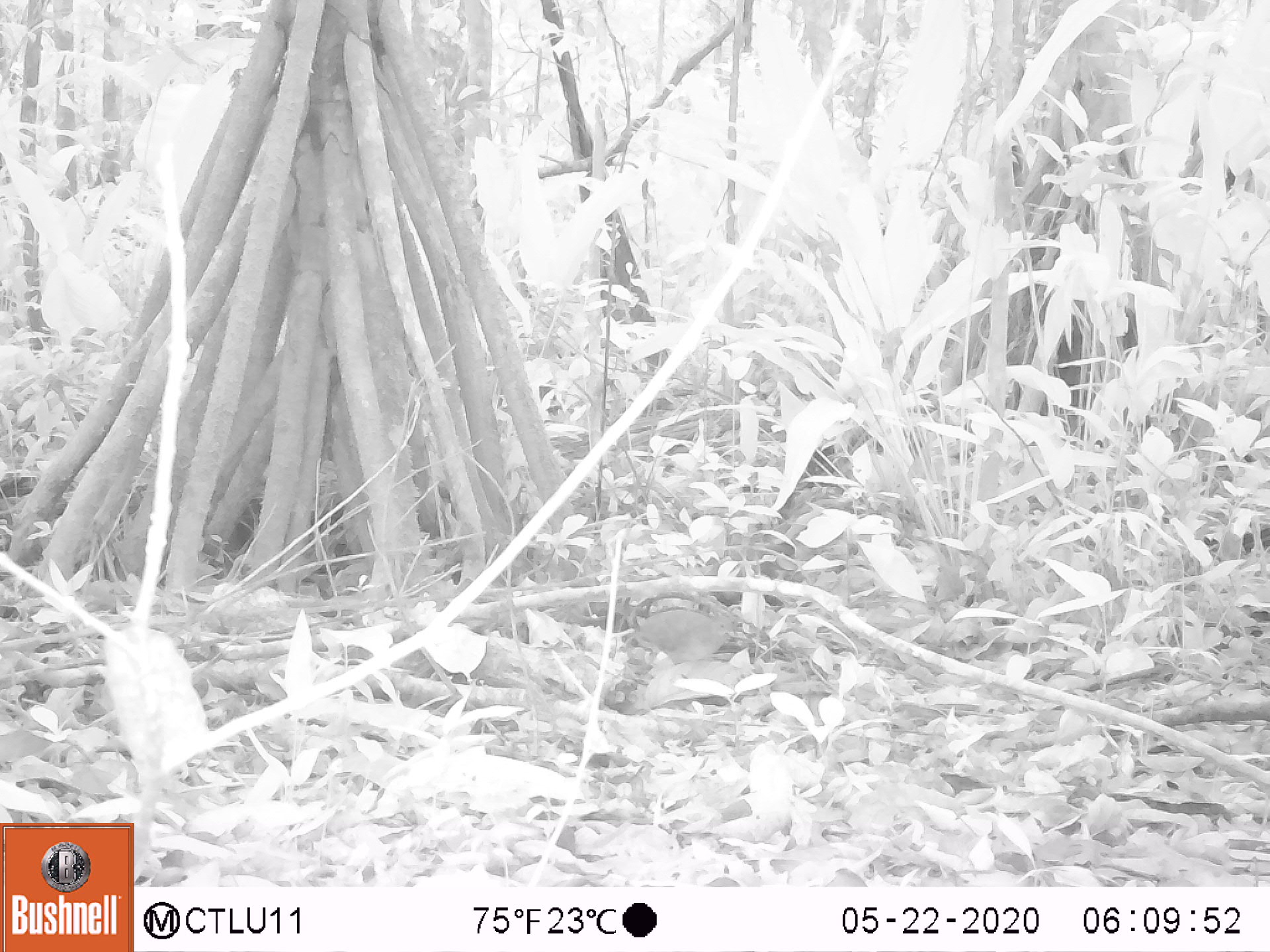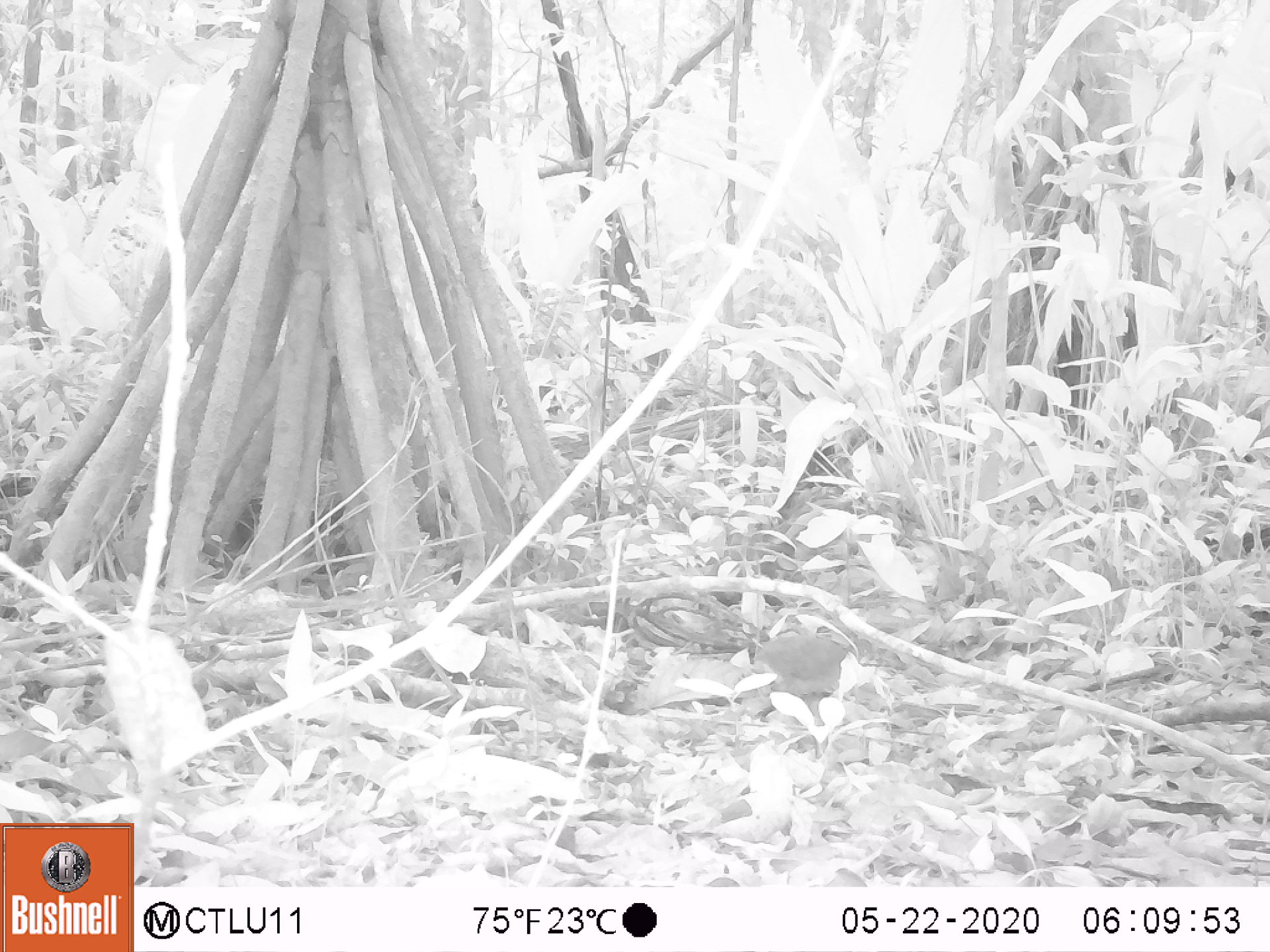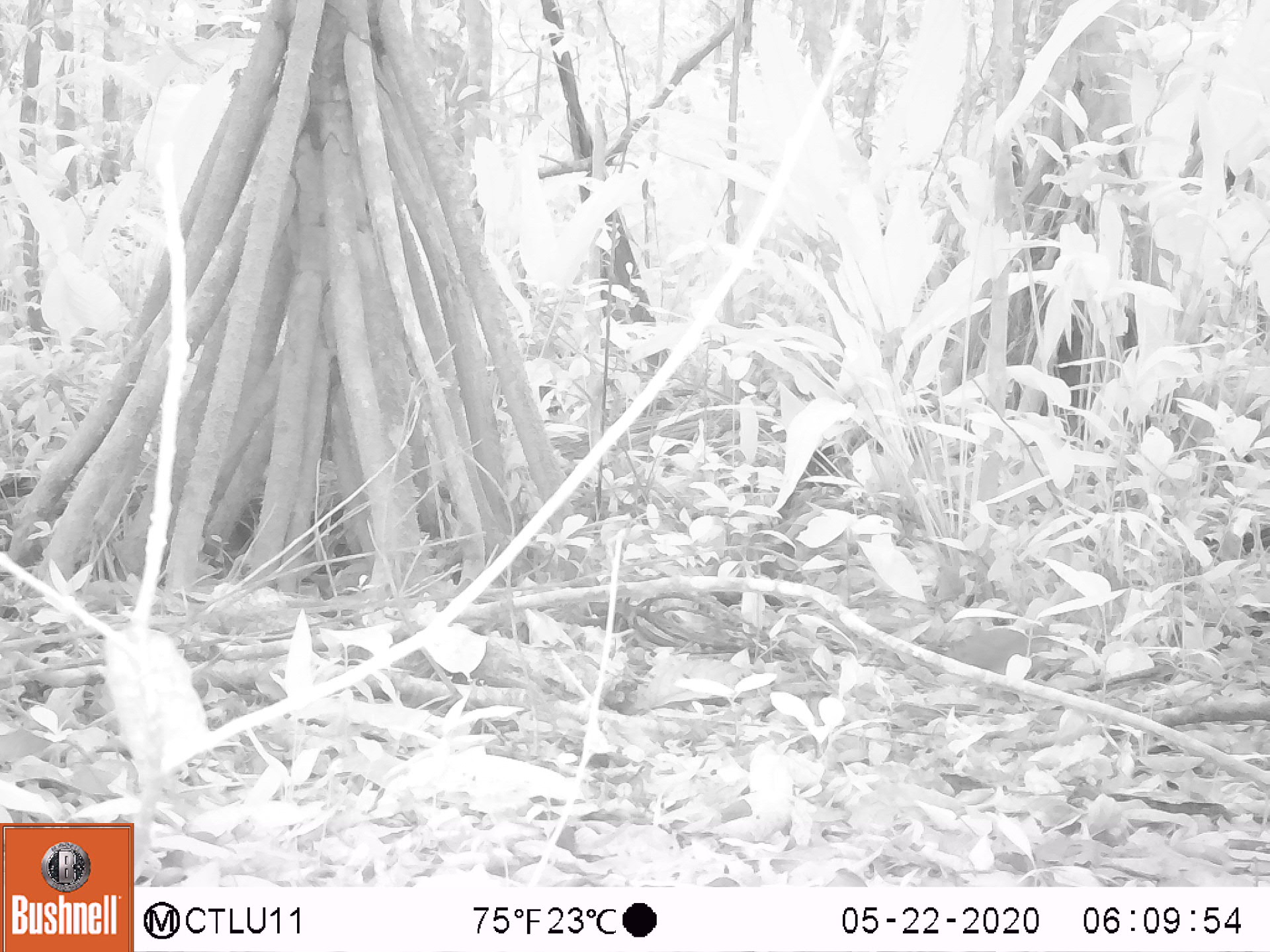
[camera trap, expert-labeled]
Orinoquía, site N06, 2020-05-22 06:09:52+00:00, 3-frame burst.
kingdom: Animalia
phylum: Chordata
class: Aves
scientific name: Aves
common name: bird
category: unknown bird